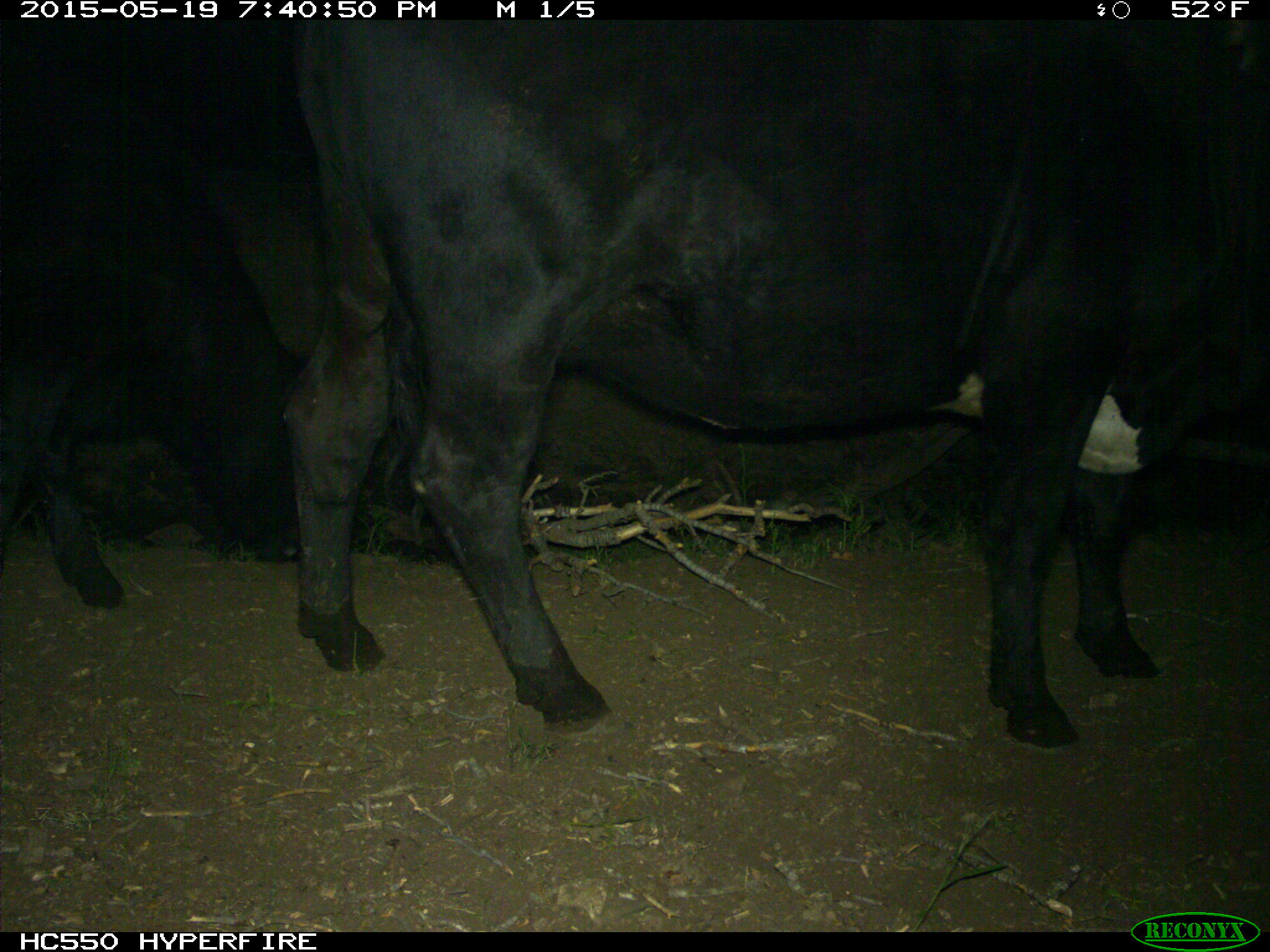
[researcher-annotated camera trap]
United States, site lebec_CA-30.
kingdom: Animalia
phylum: Chordata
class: Mammalia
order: Artiodactyla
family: Bovidae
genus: Bos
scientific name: Bos taurus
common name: domestic cow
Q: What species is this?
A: Bos taurus (domestic cow).